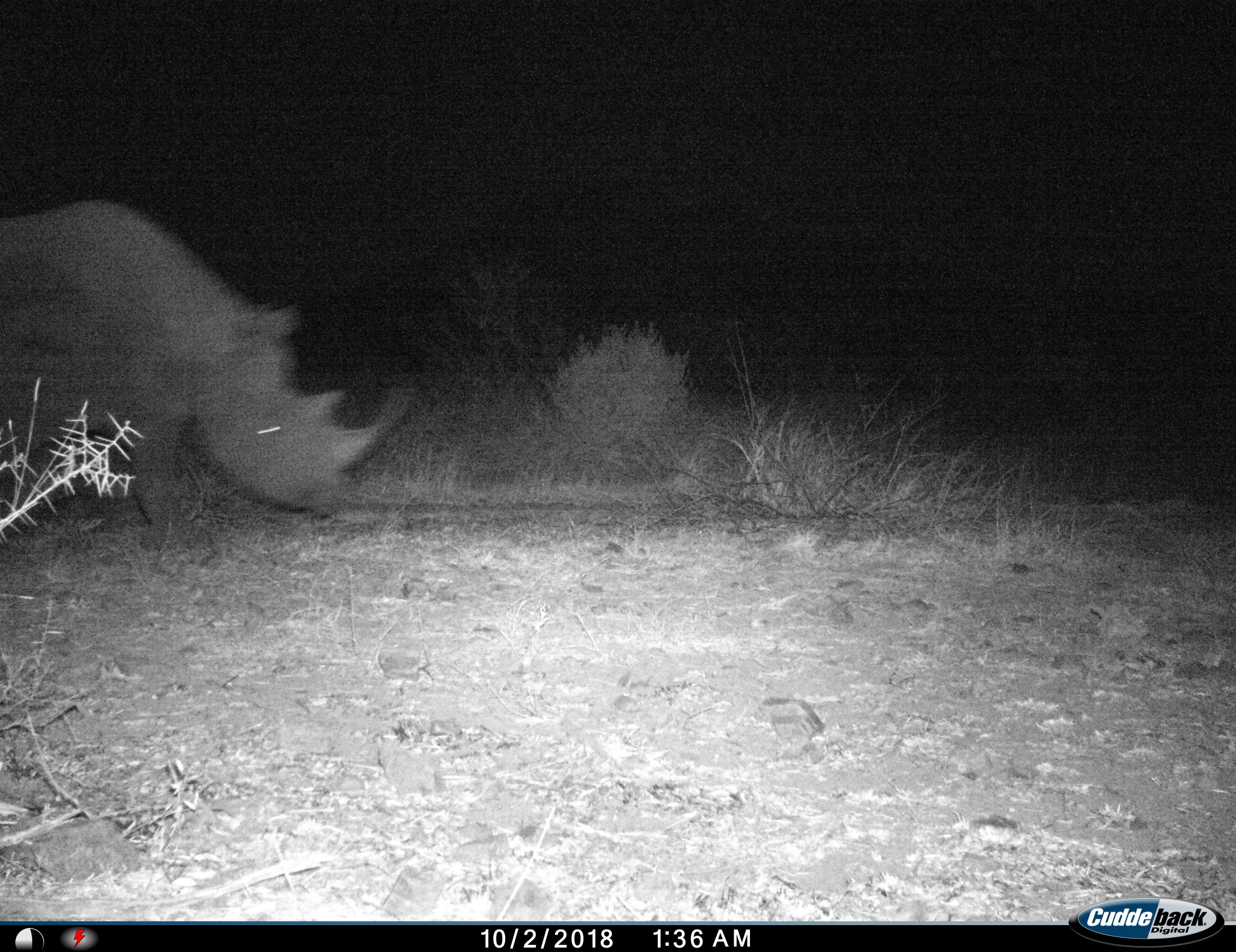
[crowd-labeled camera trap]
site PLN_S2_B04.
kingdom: Animalia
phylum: Chordata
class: Mammalia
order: Perissodactyla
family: Rhinocerotidae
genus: Diceros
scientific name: Diceros bicornis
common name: black rhinoceros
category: rhinocerosblack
Rhinocerosblack (black rhinoceros) (Diceros bicornis), count 1. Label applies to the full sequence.